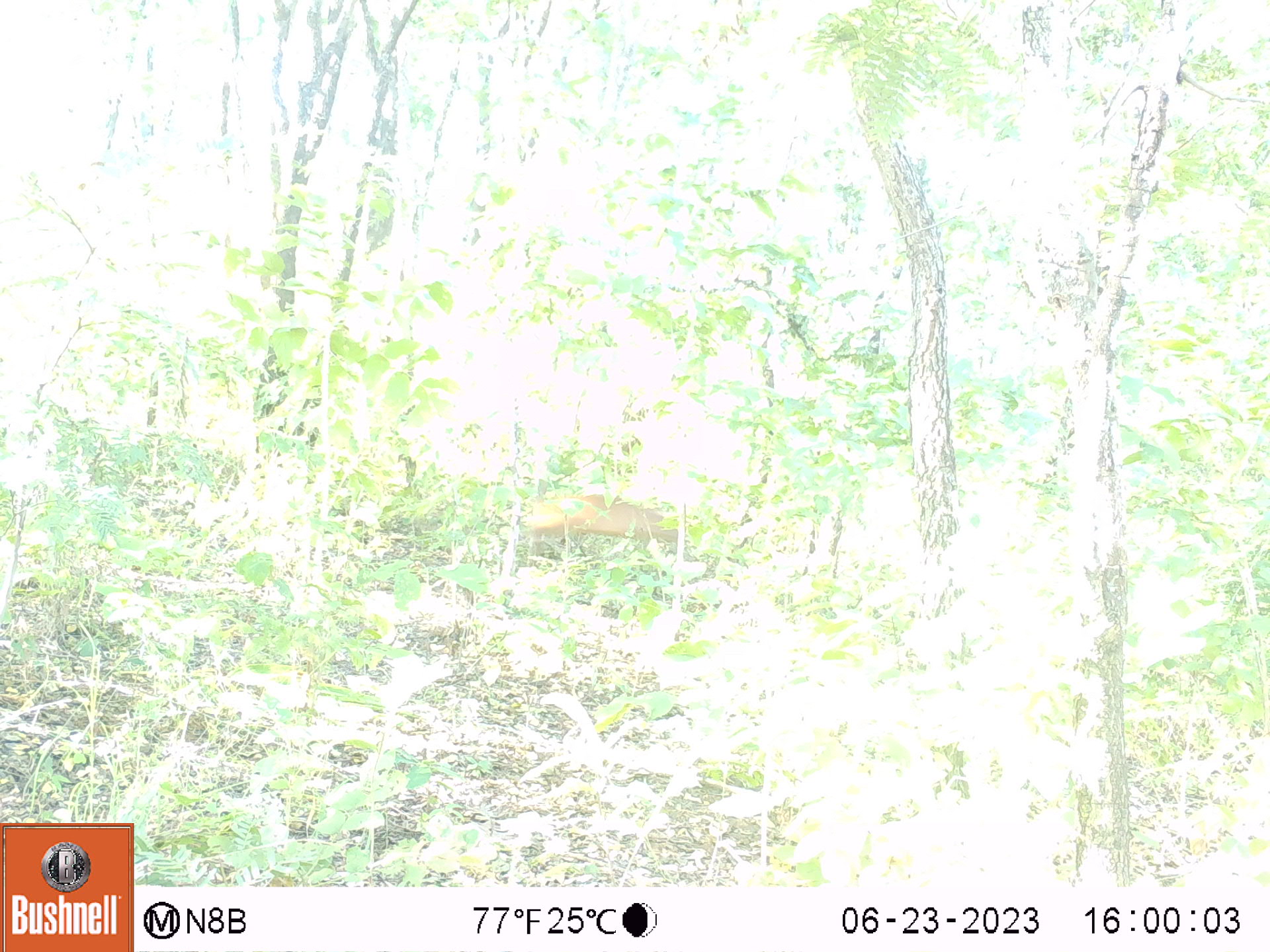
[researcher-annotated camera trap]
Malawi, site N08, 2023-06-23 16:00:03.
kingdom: Animalia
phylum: Chordata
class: Mammalia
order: Artiodactyla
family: Bovidae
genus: Cephalophorus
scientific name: Cephalophorus natalensis natalensis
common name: red duiker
Red duiker (Cephalophorus natalensis natalensis), count 1.